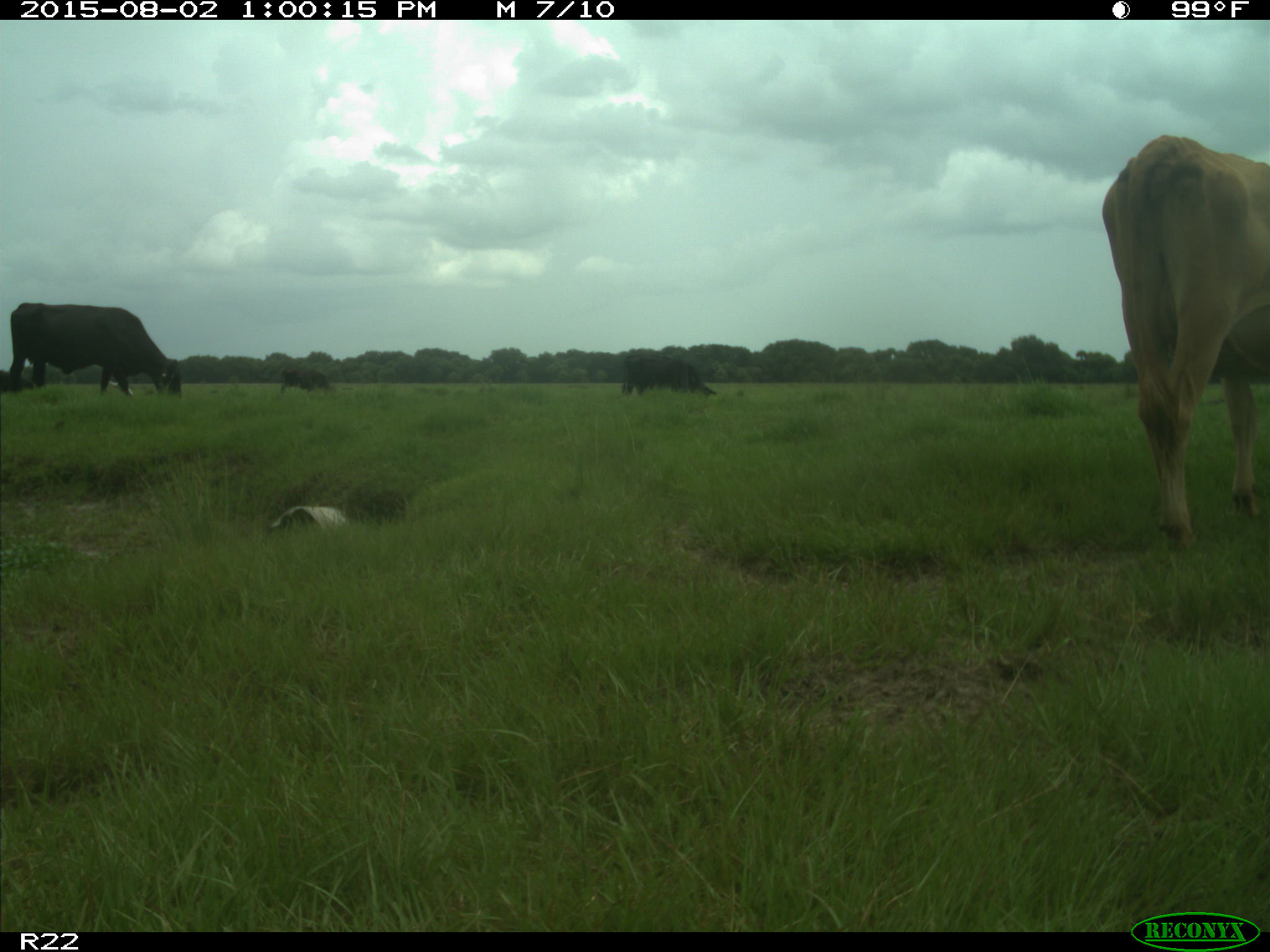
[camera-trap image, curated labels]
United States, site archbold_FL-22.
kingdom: Animalia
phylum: Chordata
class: Mammalia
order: Artiodactyla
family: Bovidae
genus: Bos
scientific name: Bos taurus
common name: domestic cow